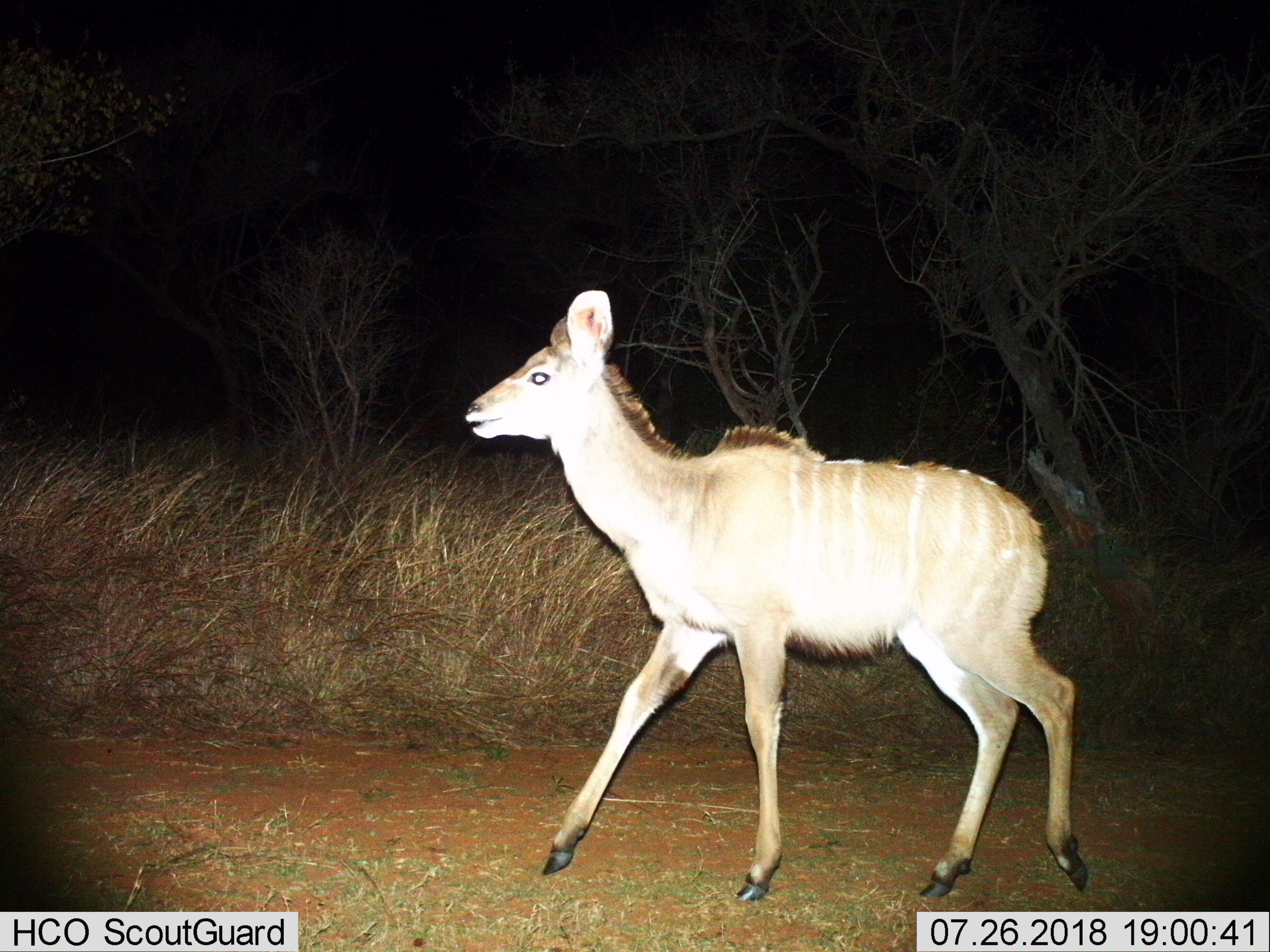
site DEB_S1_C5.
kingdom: Animalia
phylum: Chordata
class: Mammalia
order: Artiodactyla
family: Bovidae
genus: Tragelaphus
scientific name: Tragelaphus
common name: kudu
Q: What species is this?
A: Kudu (Tragelaphus).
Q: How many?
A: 1.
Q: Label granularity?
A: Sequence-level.